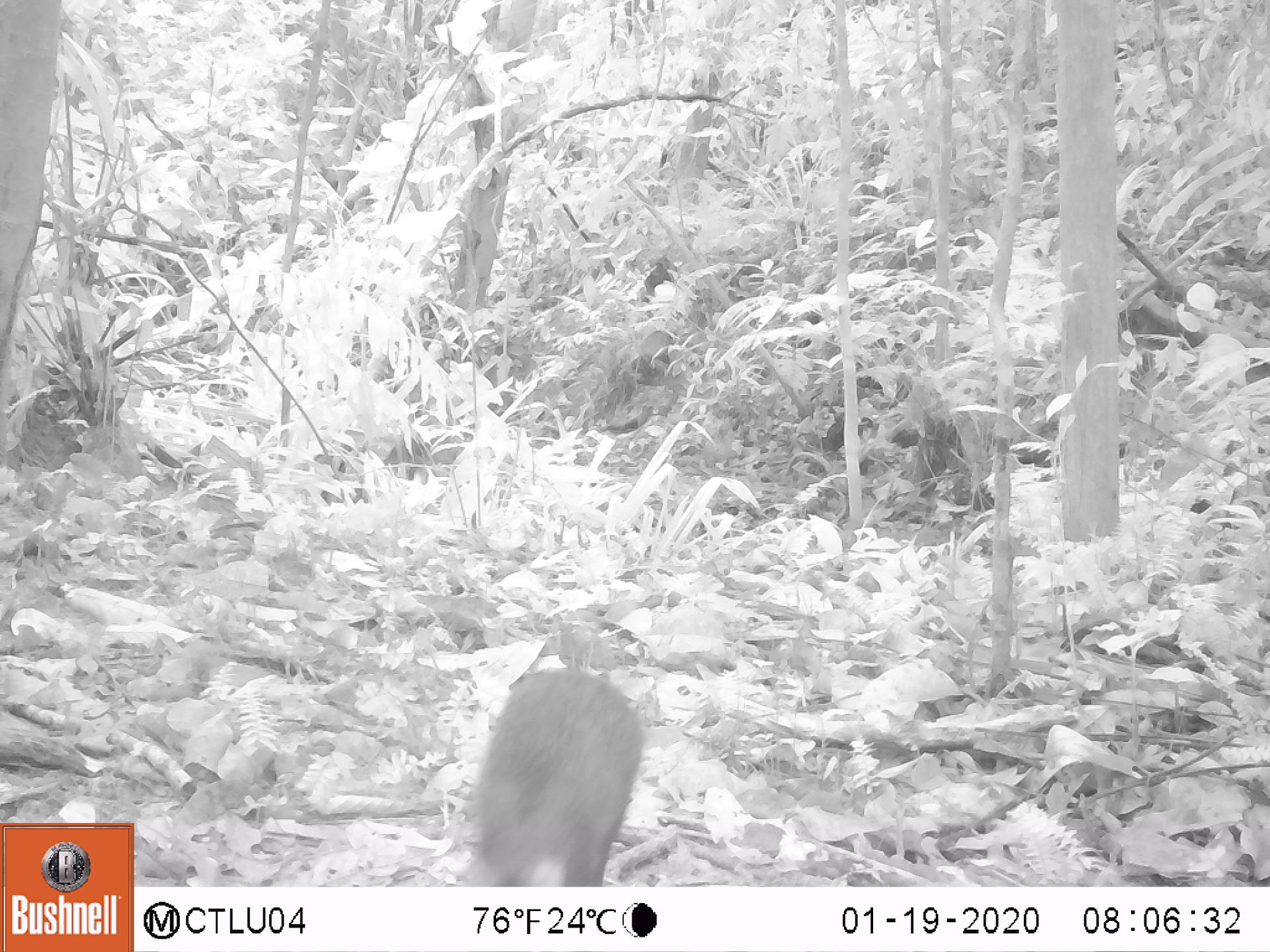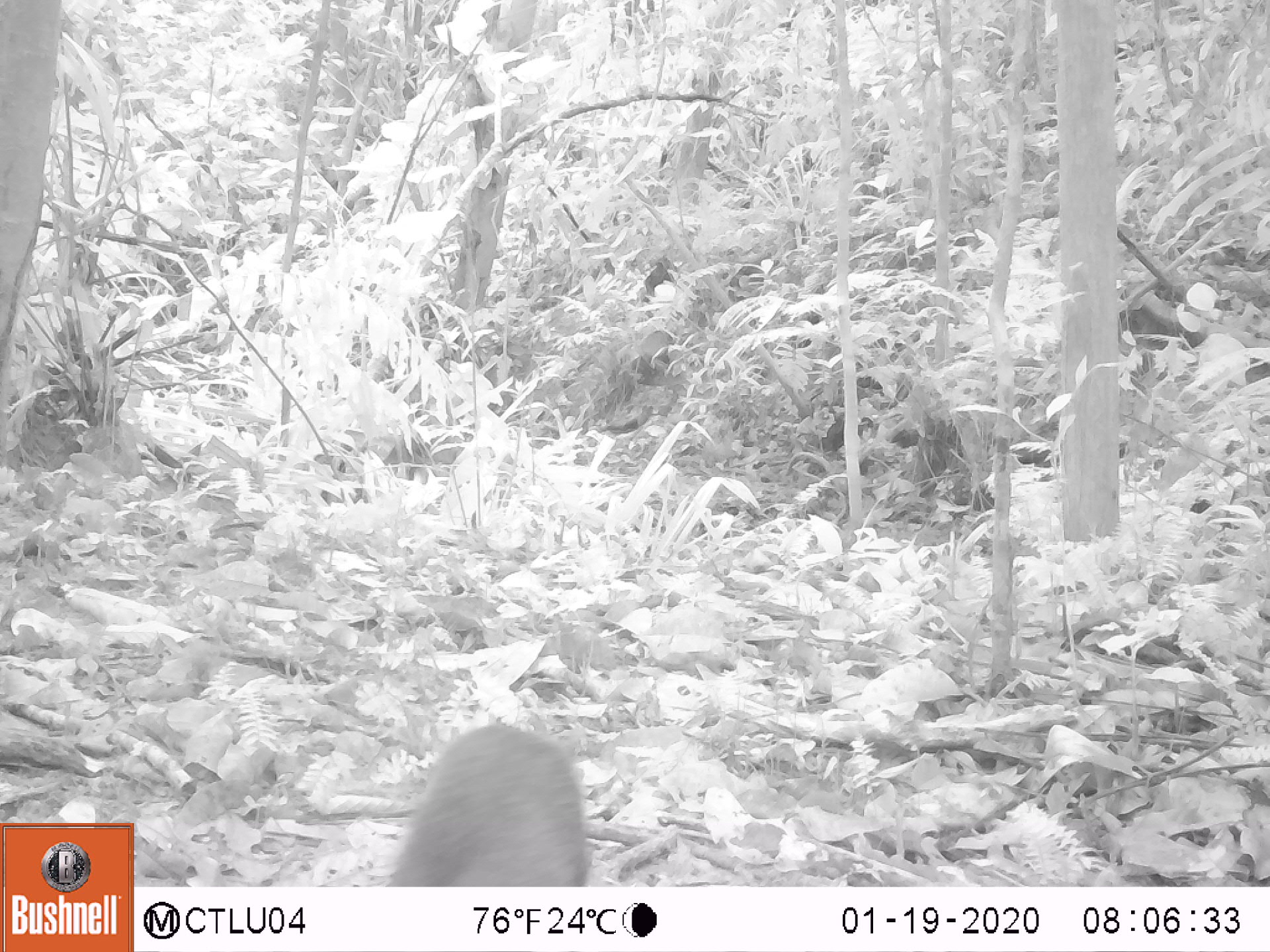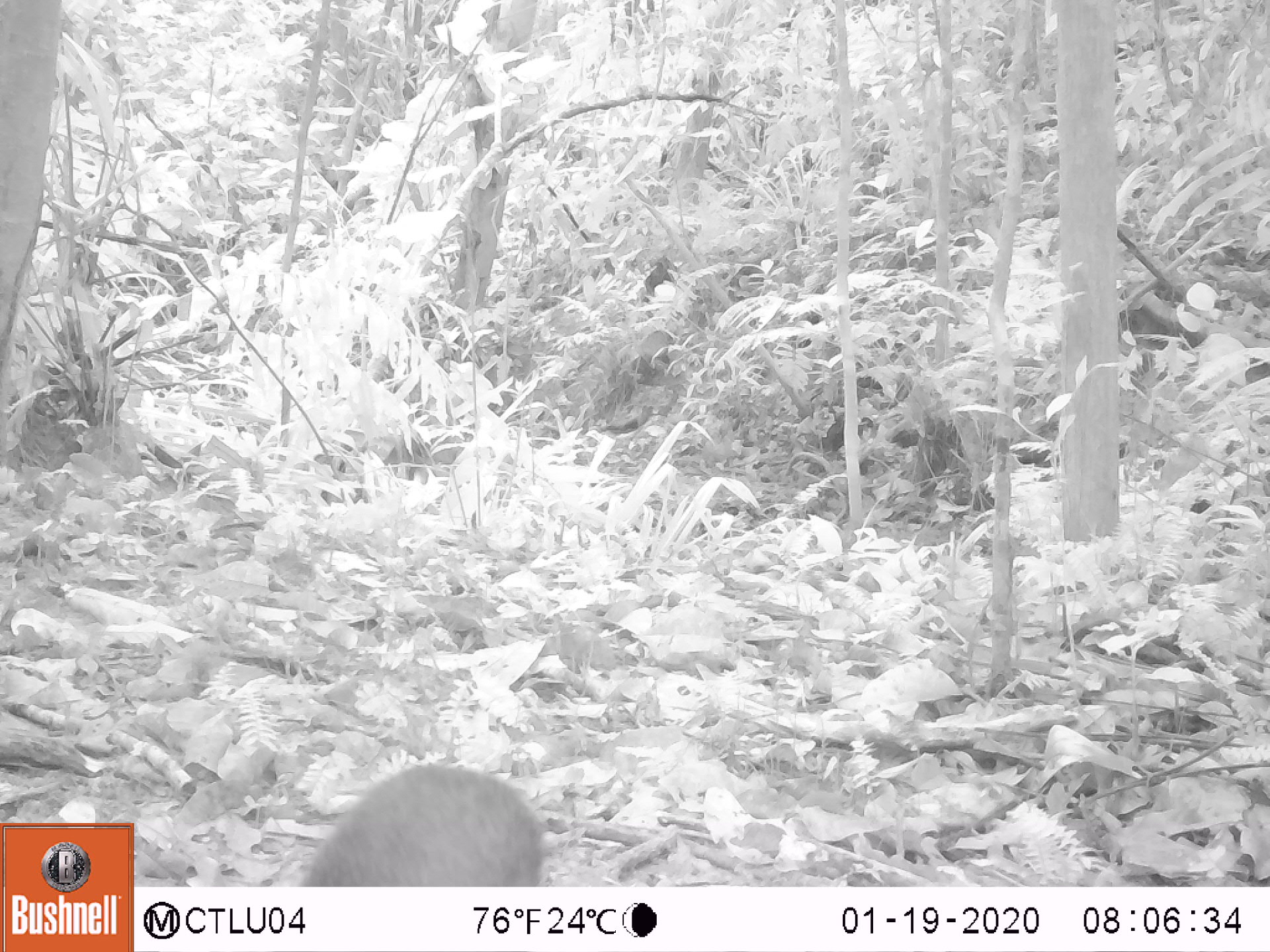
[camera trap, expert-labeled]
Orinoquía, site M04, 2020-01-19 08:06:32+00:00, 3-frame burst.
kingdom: Animalia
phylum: Chordata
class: Mammalia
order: Rodentia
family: Dasyproctidae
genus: Dasyprocta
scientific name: Dasyprocta fuliginosa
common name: black agouti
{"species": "black agouti (Dasyprocta fuliginosa)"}